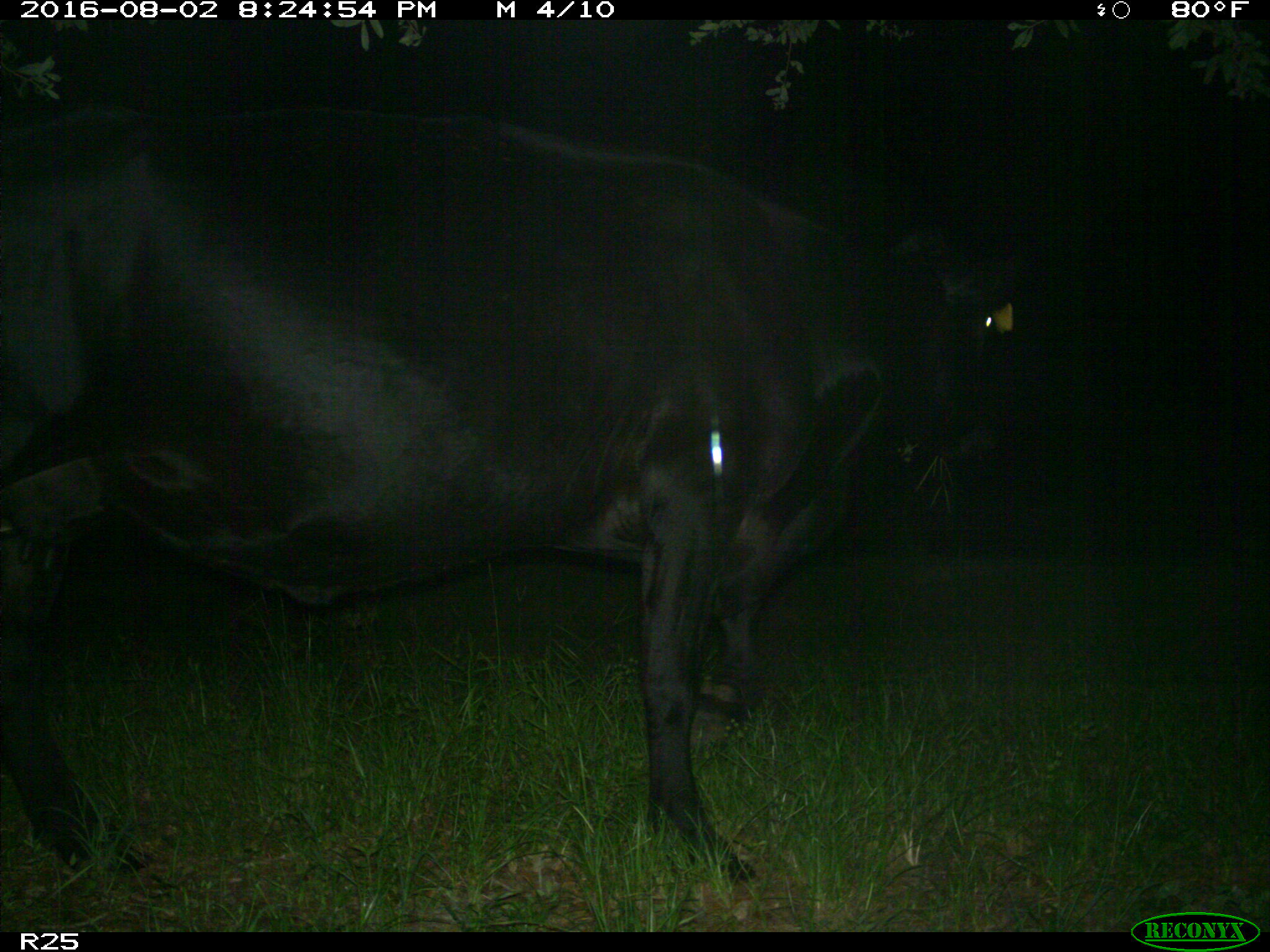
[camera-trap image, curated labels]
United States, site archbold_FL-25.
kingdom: Animalia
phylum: Chordata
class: Mammalia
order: Artiodactyla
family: Bovidae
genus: Bos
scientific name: Bos taurus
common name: domestic cow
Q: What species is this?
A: Bos taurus (domestic cow).